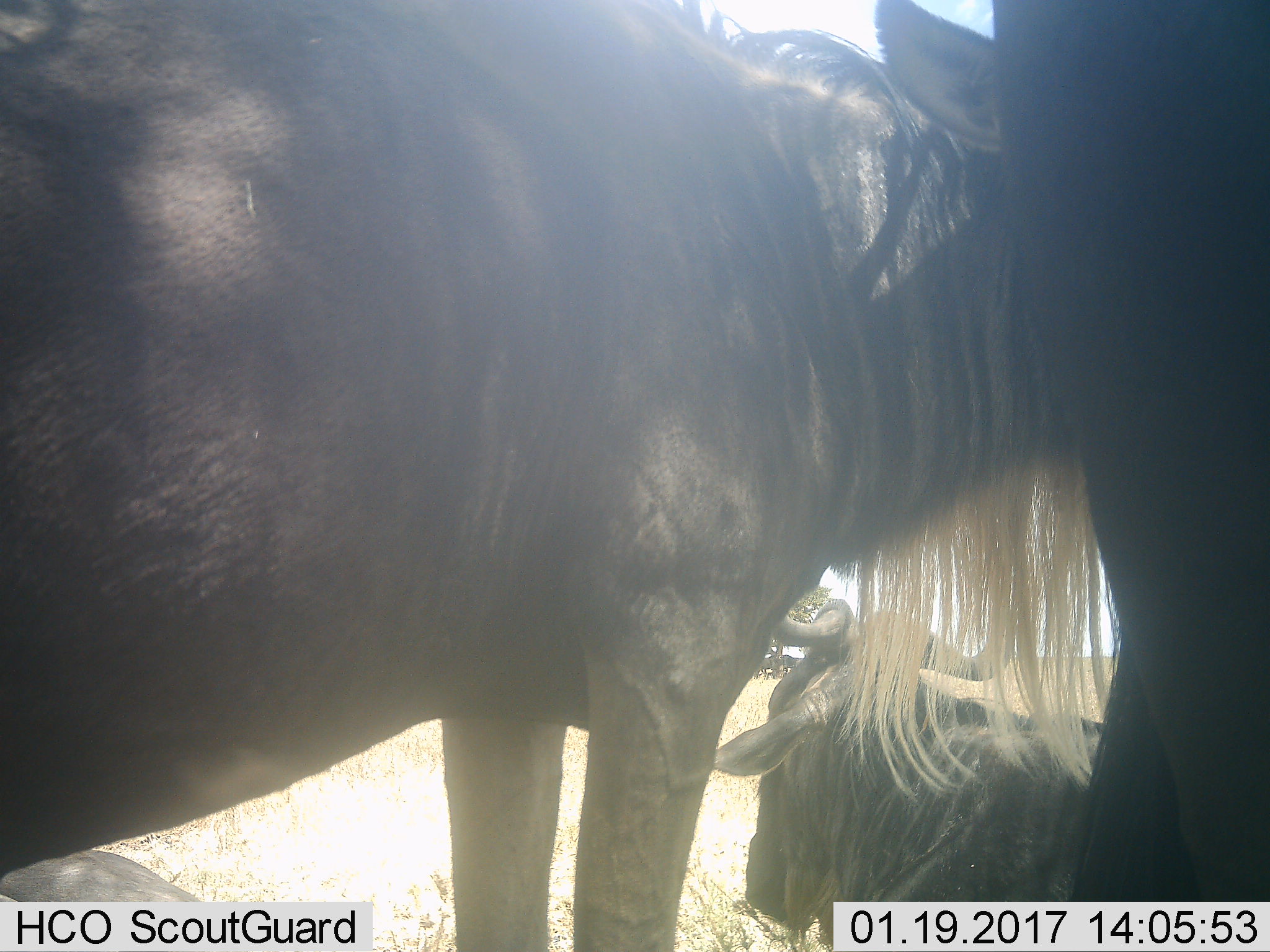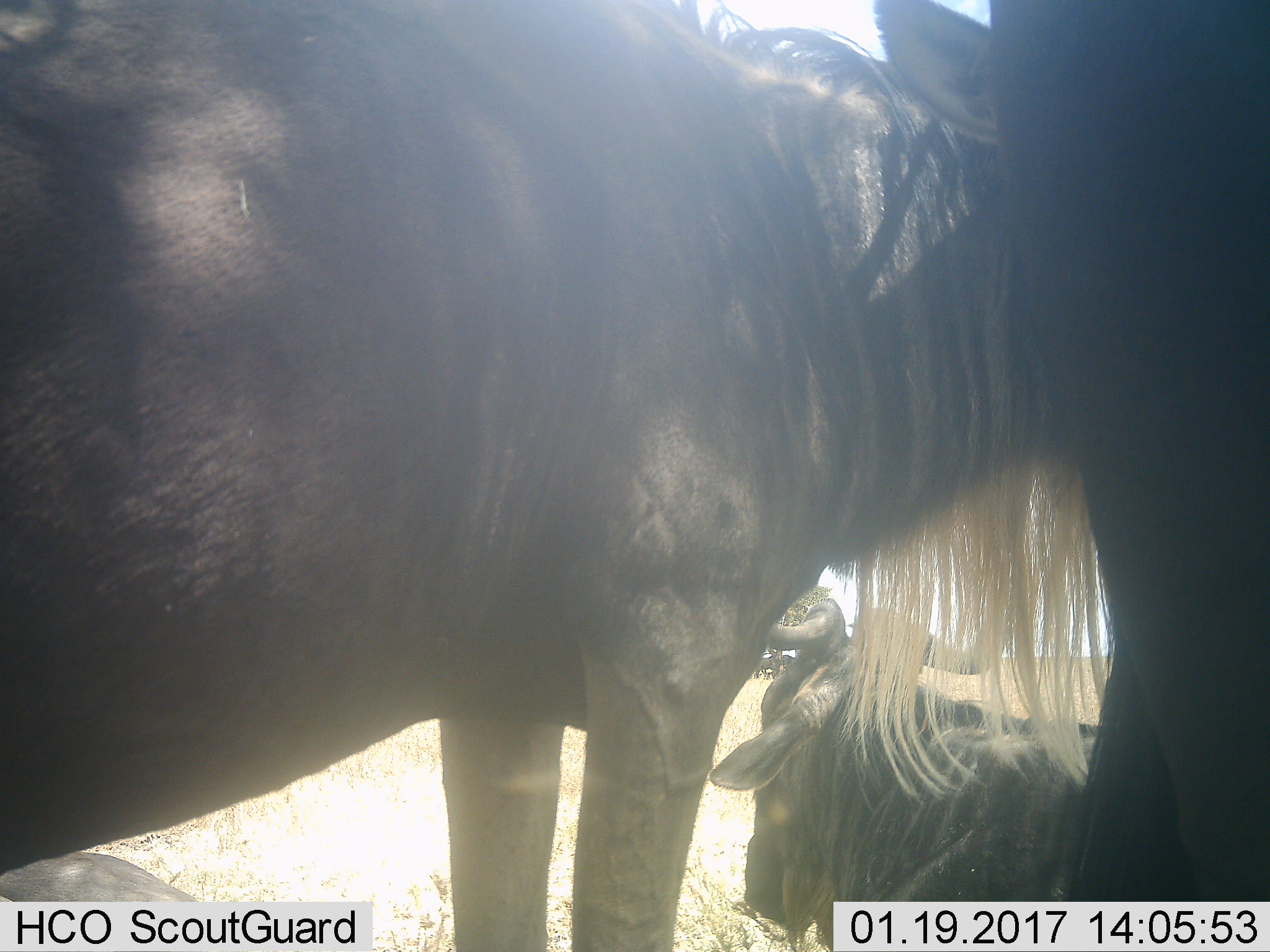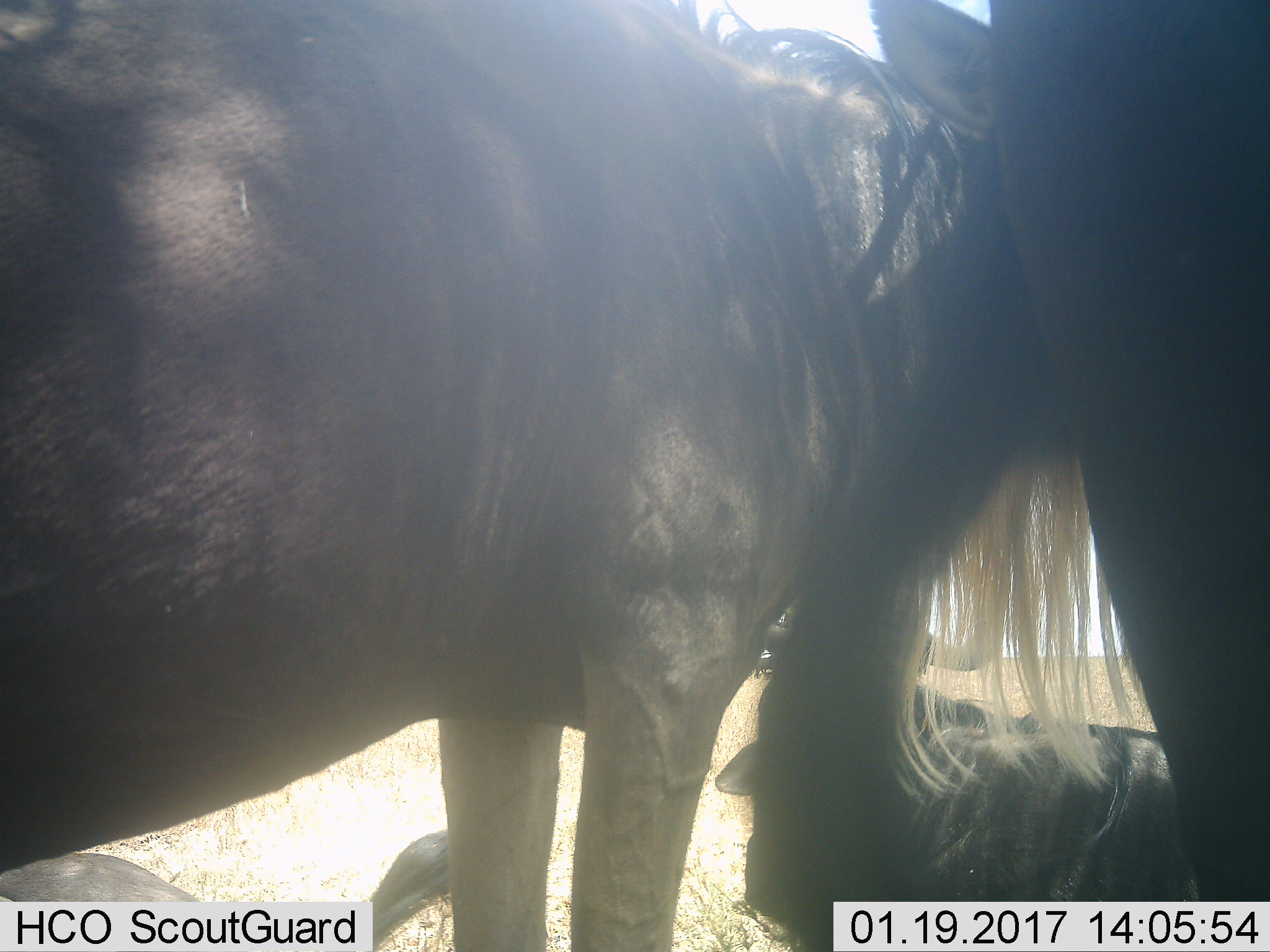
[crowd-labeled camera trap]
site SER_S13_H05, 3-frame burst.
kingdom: Animalia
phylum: Chordata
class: Mammalia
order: Artiodactyla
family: Bovidae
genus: Connochaetes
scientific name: Connochaetes taurinus taurinus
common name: blue wildebeest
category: wildebeestblue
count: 4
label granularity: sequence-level